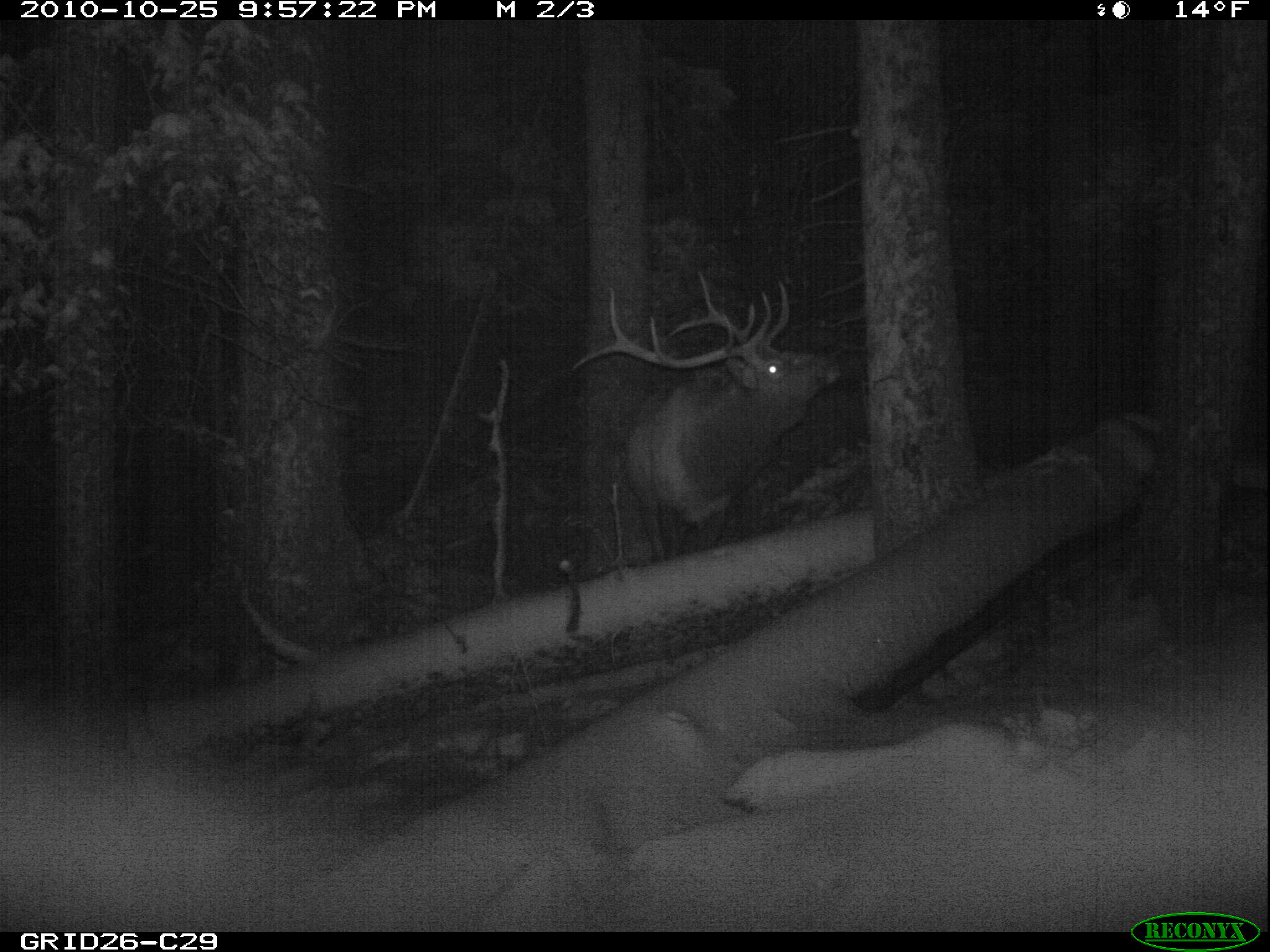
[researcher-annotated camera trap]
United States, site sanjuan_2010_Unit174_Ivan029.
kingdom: Animalia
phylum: Chordata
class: Mammalia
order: Artiodactyla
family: Cervidae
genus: Cervus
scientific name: Cervus elaphus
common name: red deer